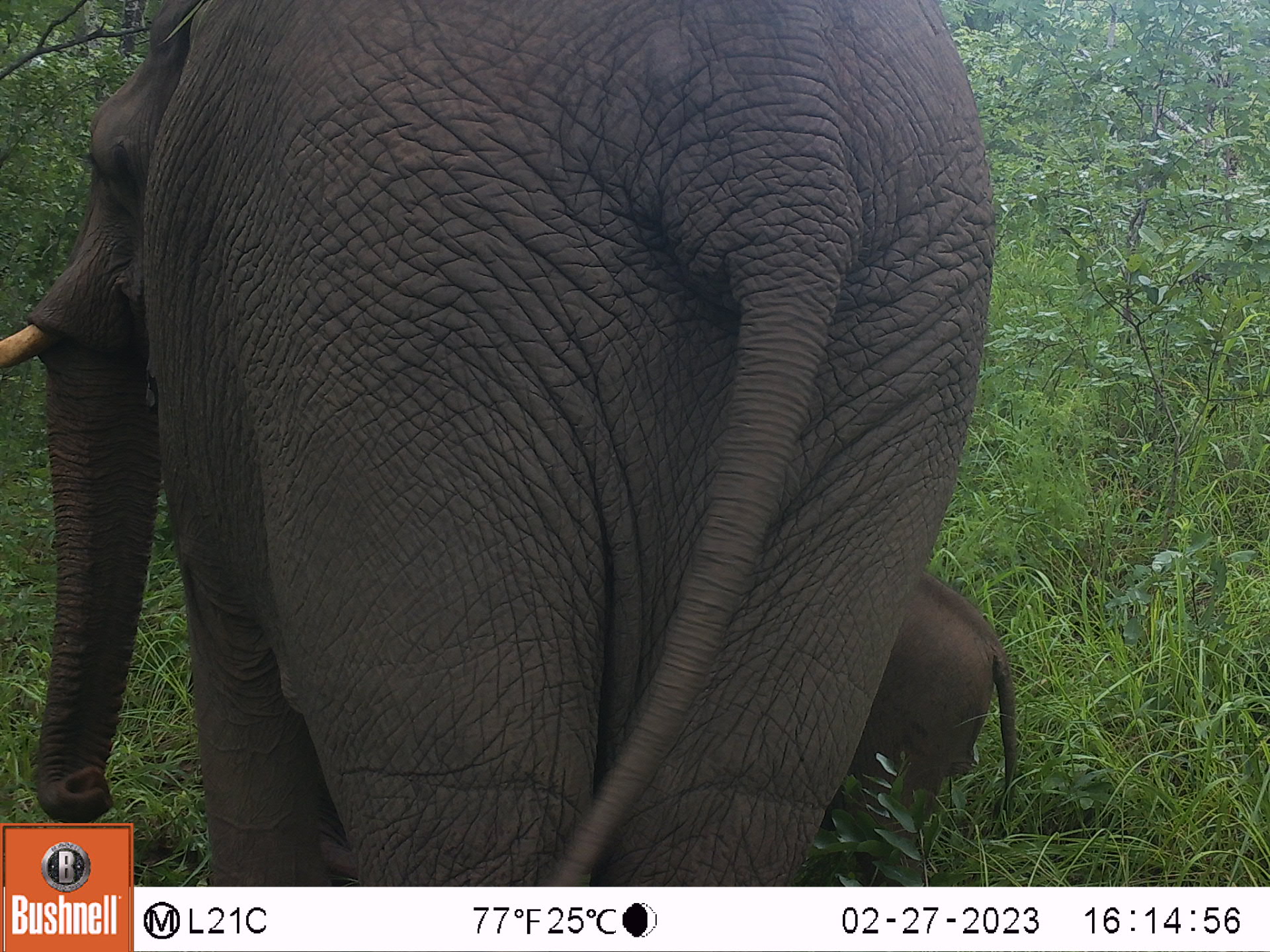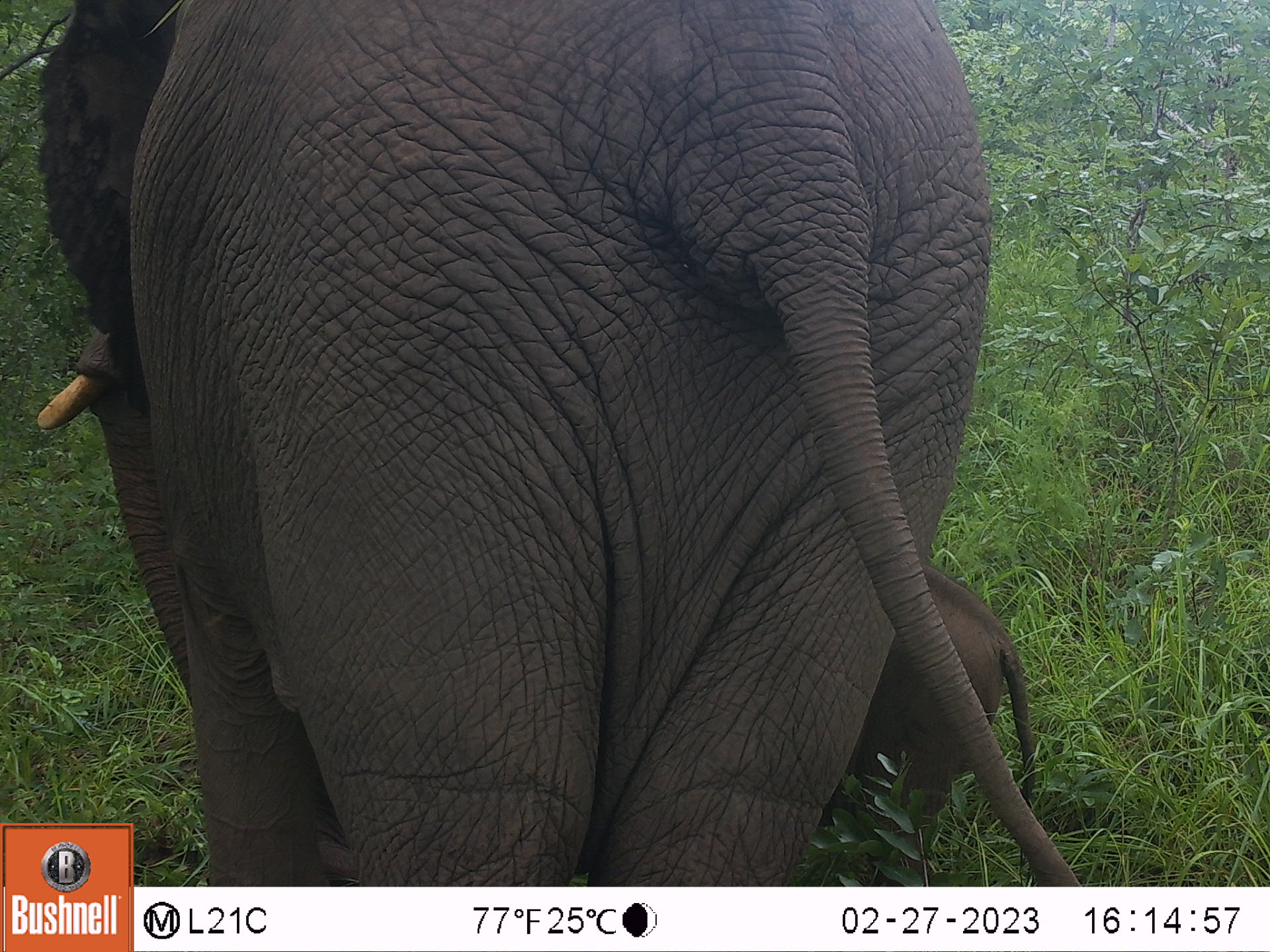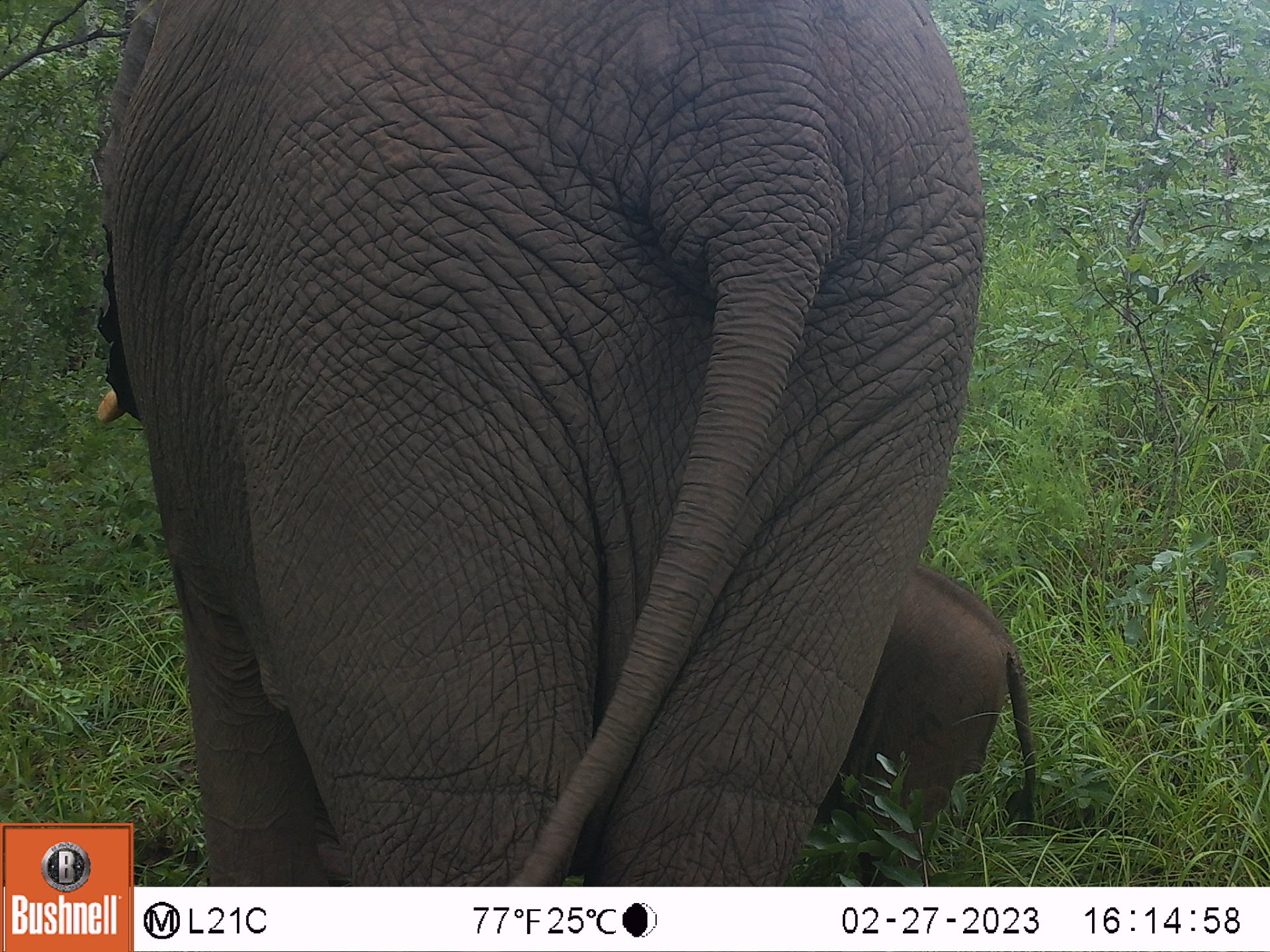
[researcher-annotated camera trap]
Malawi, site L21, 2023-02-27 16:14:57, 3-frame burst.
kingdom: Animalia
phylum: Chordata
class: Mammalia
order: Proboscidea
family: Elephantidae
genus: Loxodonta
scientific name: Loxodonta africana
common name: african savanna elephant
African savanna elephant (Loxodonta africana), count 2.